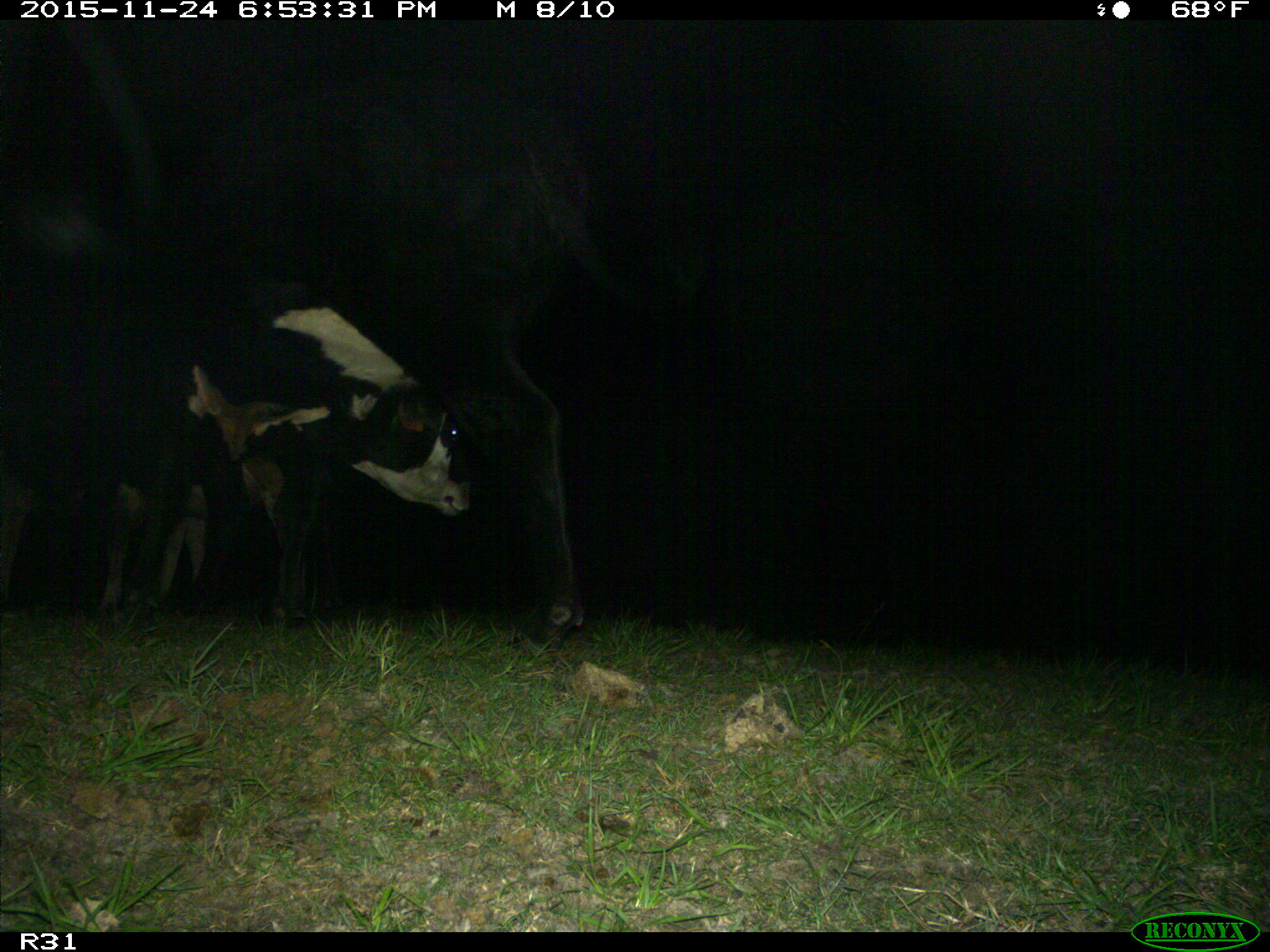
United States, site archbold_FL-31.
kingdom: Animalia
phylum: Chordata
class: Mammalia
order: Artiodactyla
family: Bovidae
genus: Bos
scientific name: Bos taurus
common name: domestic cow